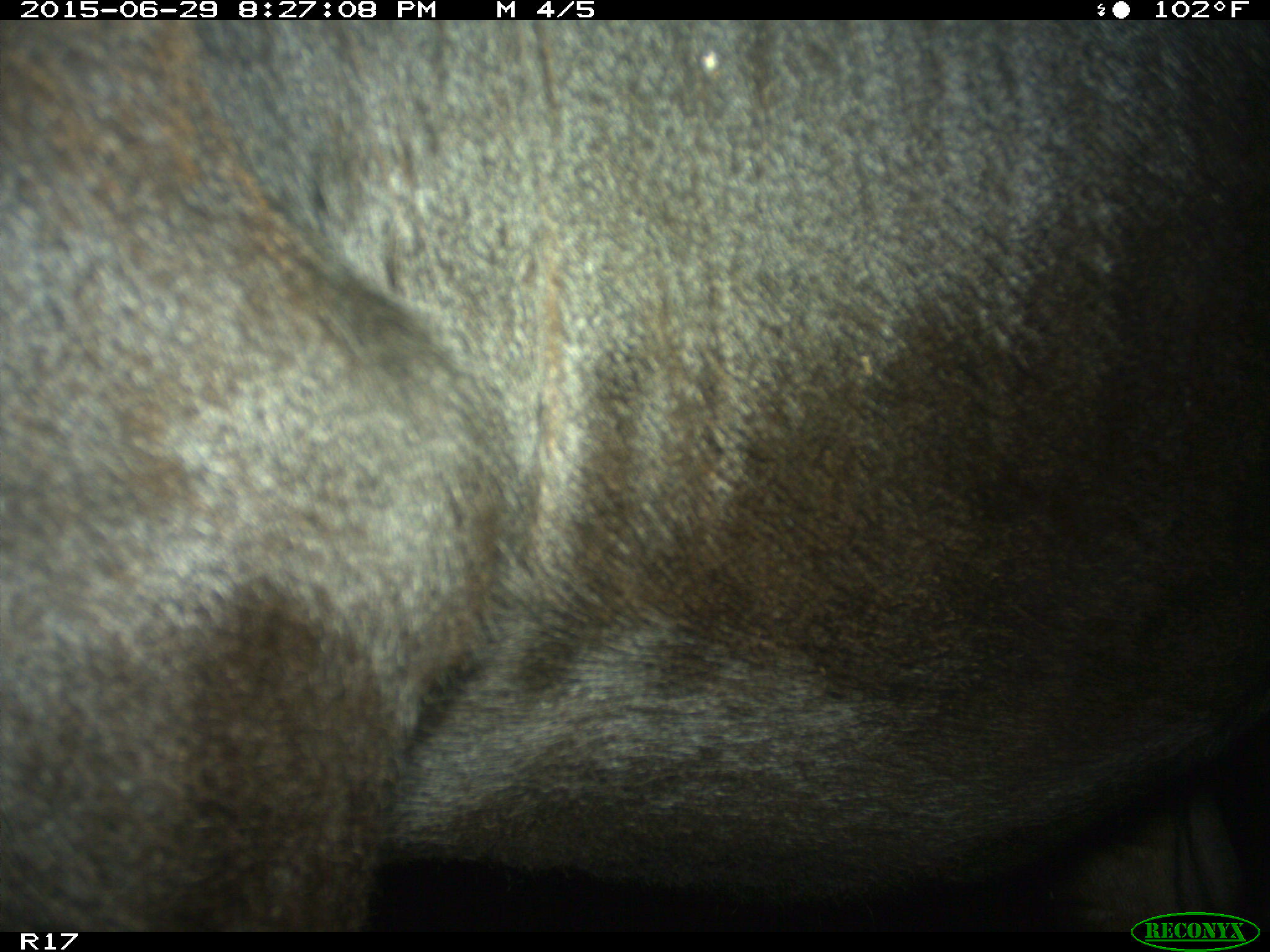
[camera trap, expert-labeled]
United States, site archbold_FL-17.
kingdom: Animalia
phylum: Chordata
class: Mammalia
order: Artiodactyla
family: Bovidae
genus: Bos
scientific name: Bos taurus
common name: domestic cow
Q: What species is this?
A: Bos taurus (domestic cow).